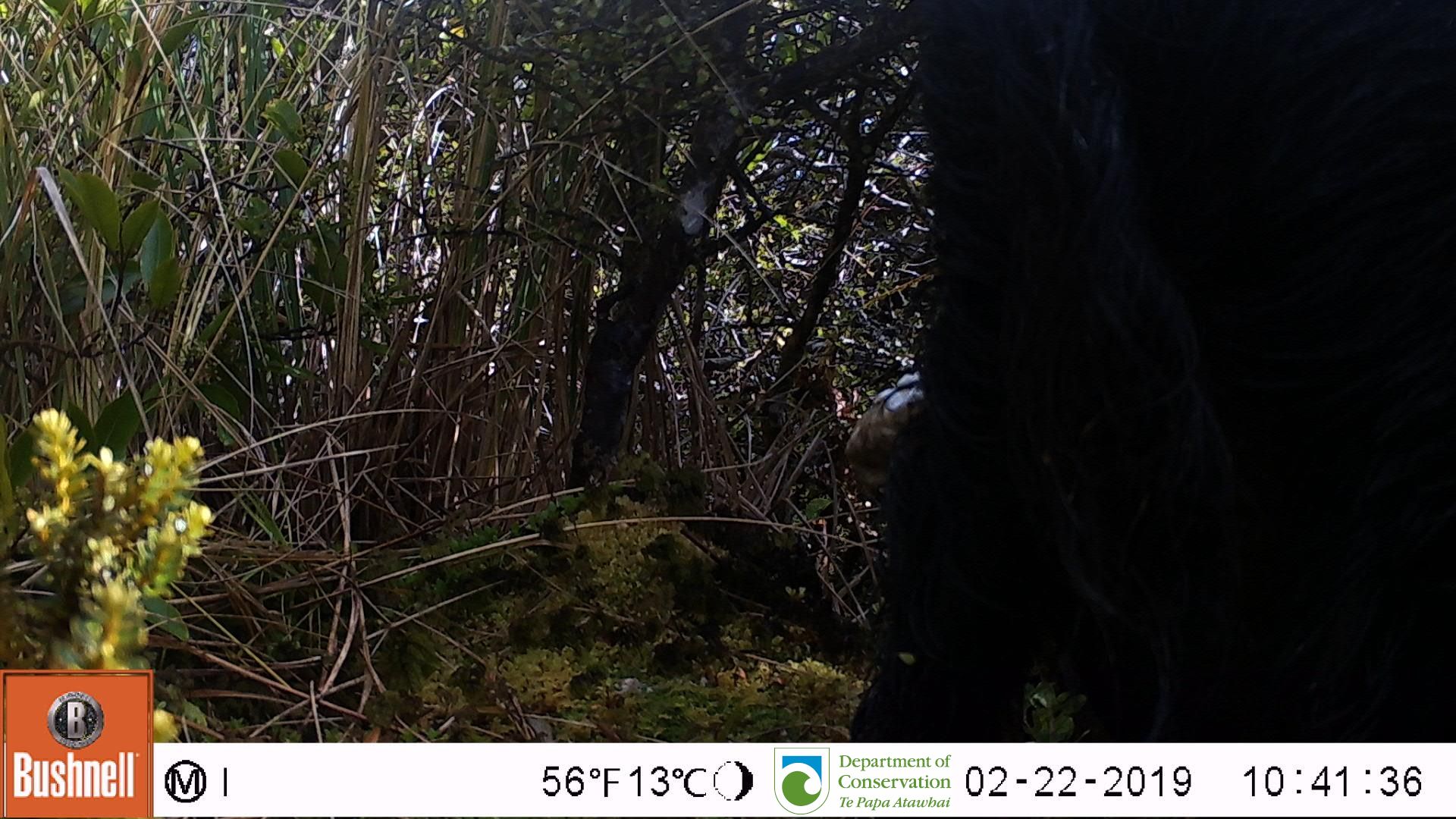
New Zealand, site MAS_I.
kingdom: Animalia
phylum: Chordata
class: Mammalia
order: Artiodactyla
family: Suidae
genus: Sus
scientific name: Sus scrofa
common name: pig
Pig (Sus scrofa).